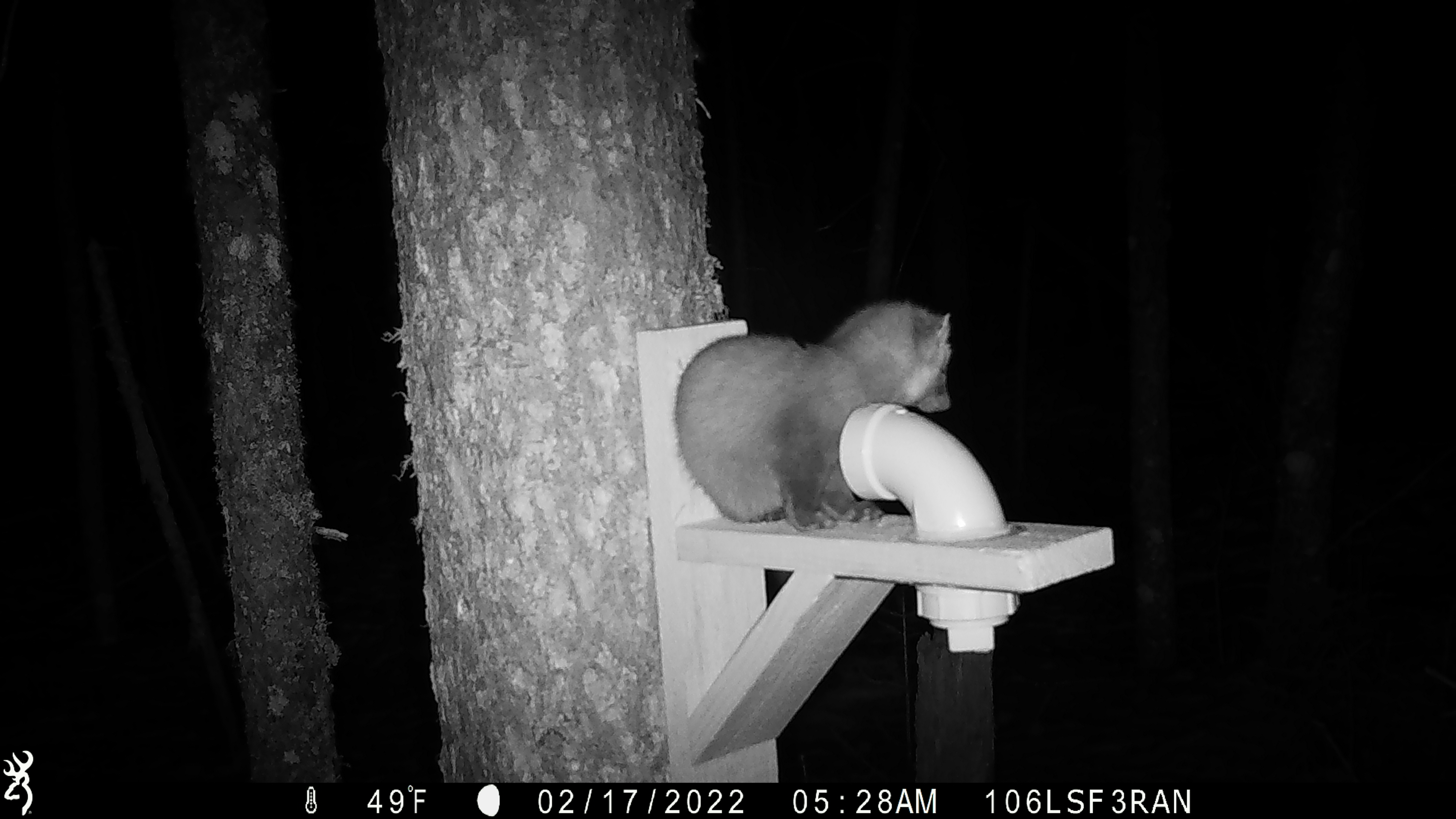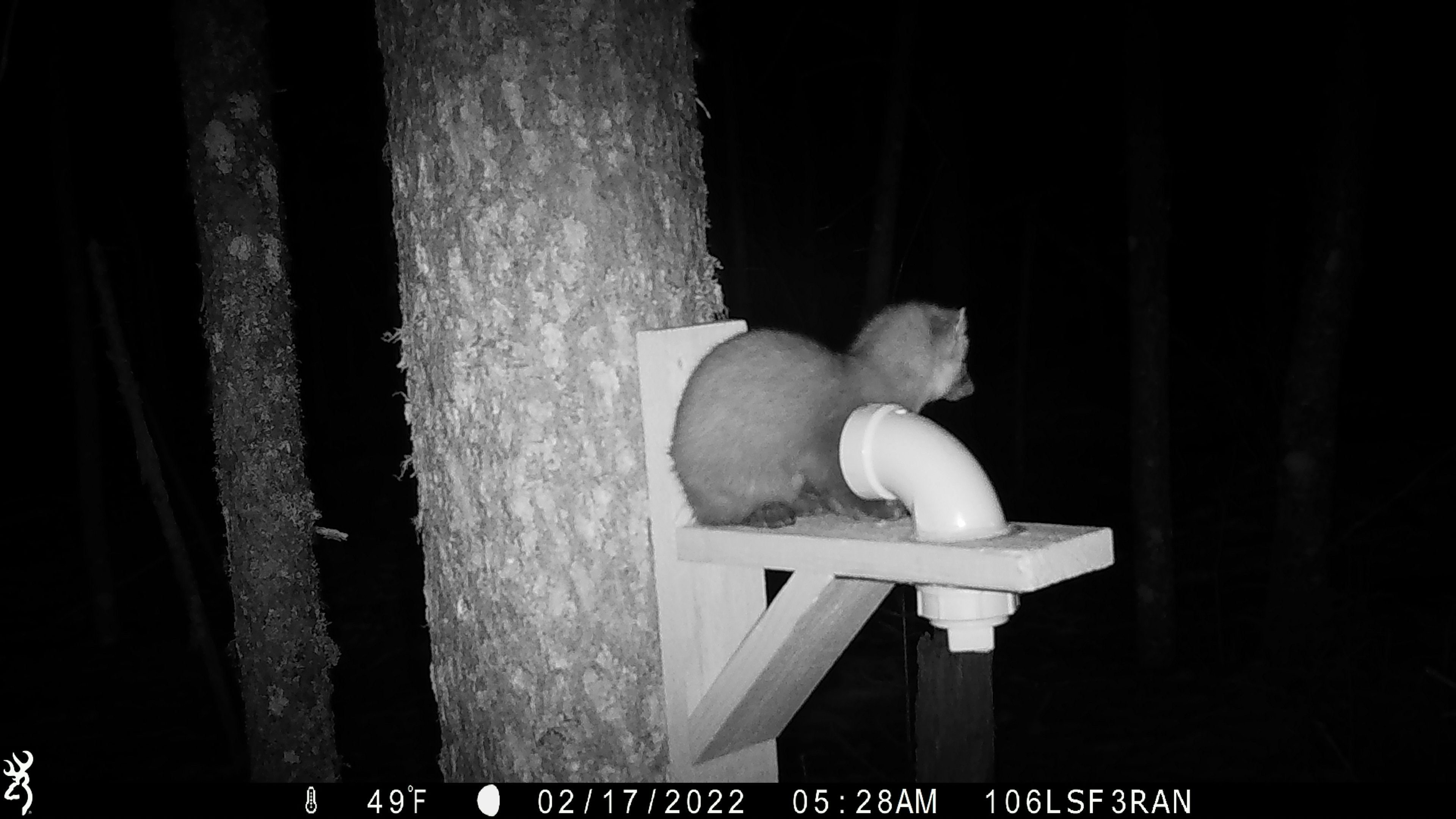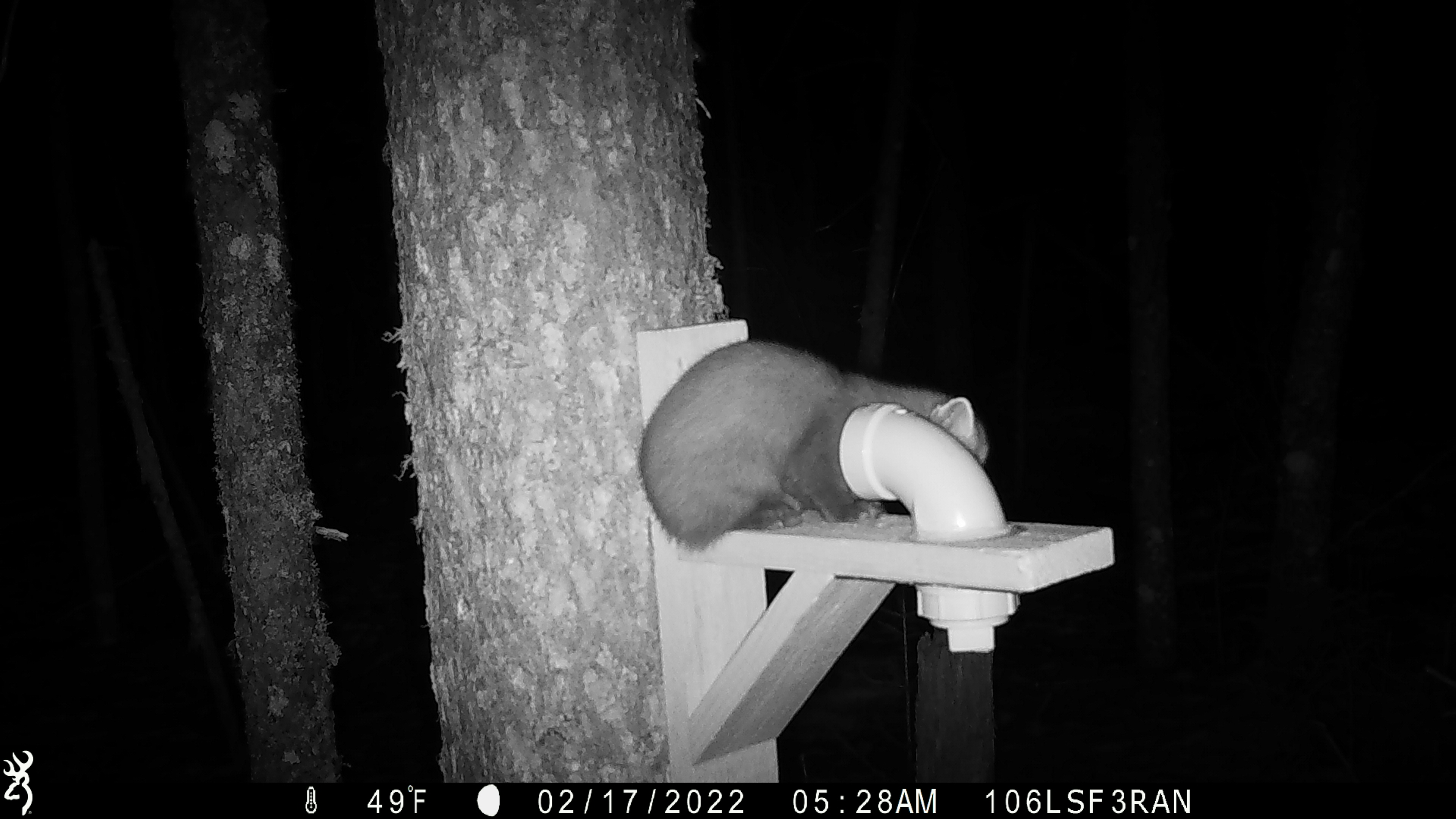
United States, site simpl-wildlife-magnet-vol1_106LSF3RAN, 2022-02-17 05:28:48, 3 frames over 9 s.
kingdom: Animalia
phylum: Chordata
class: Mammalia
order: Carnivora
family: Mustelidae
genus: Martes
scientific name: Martes americana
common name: american marten